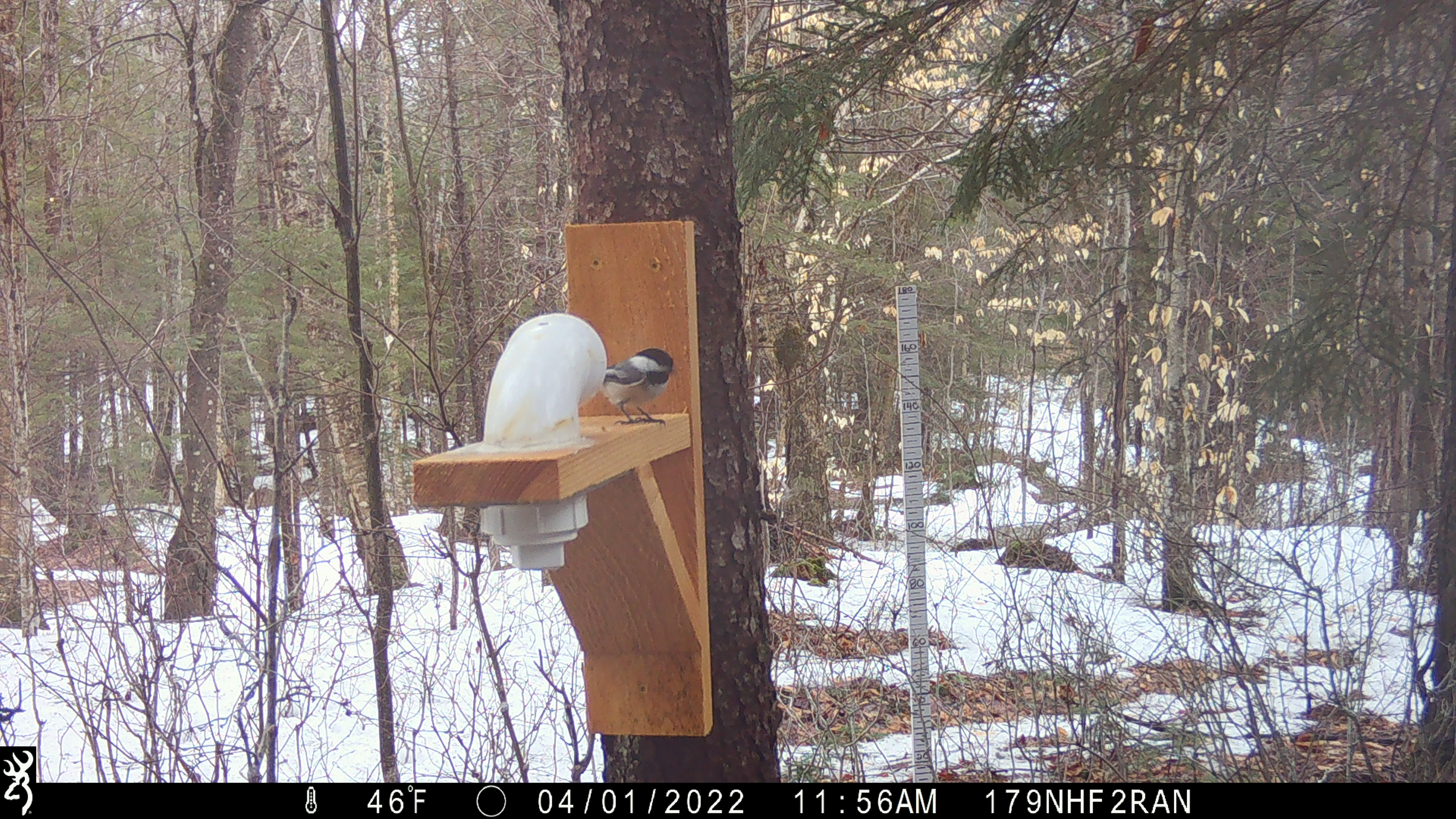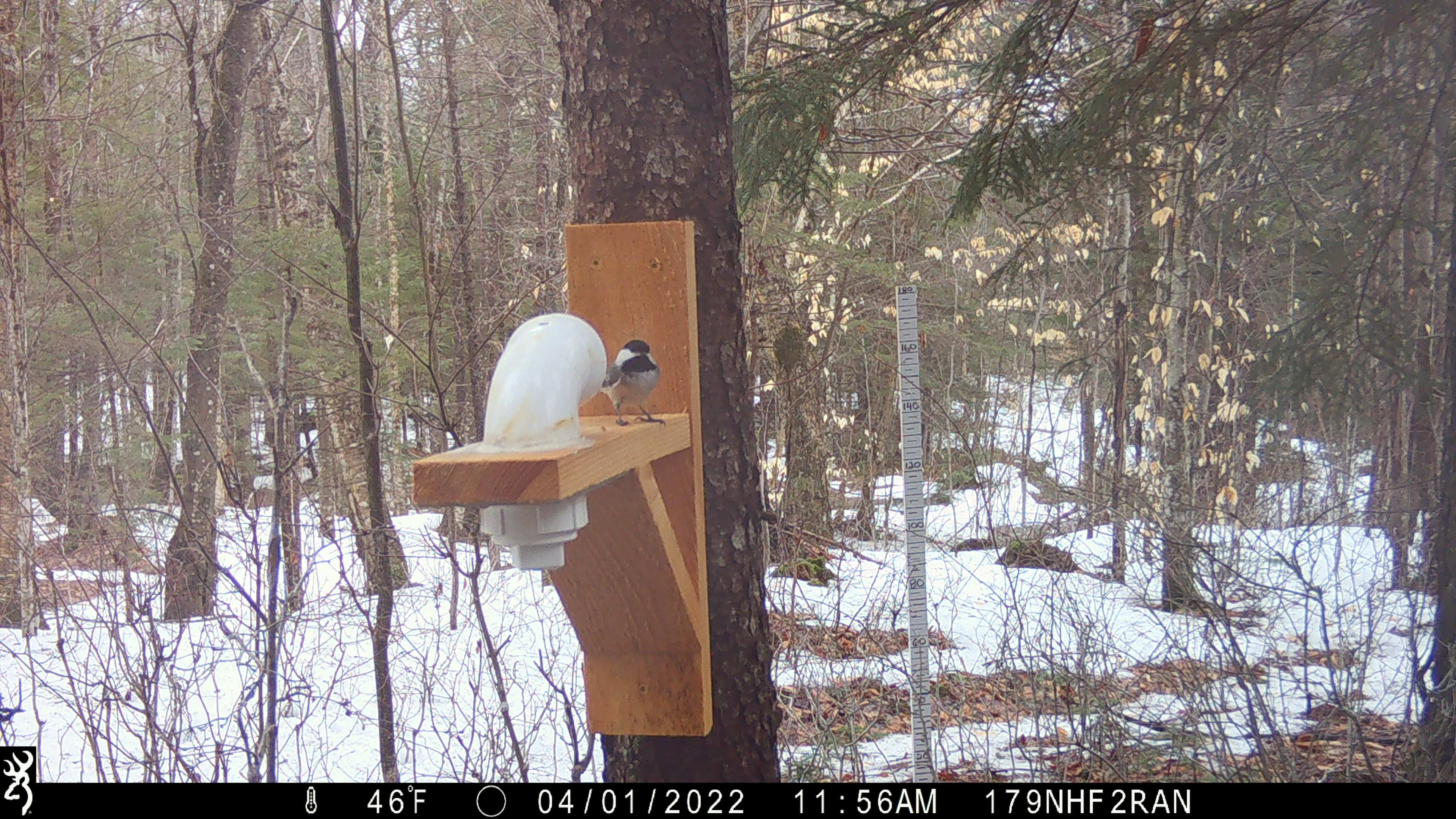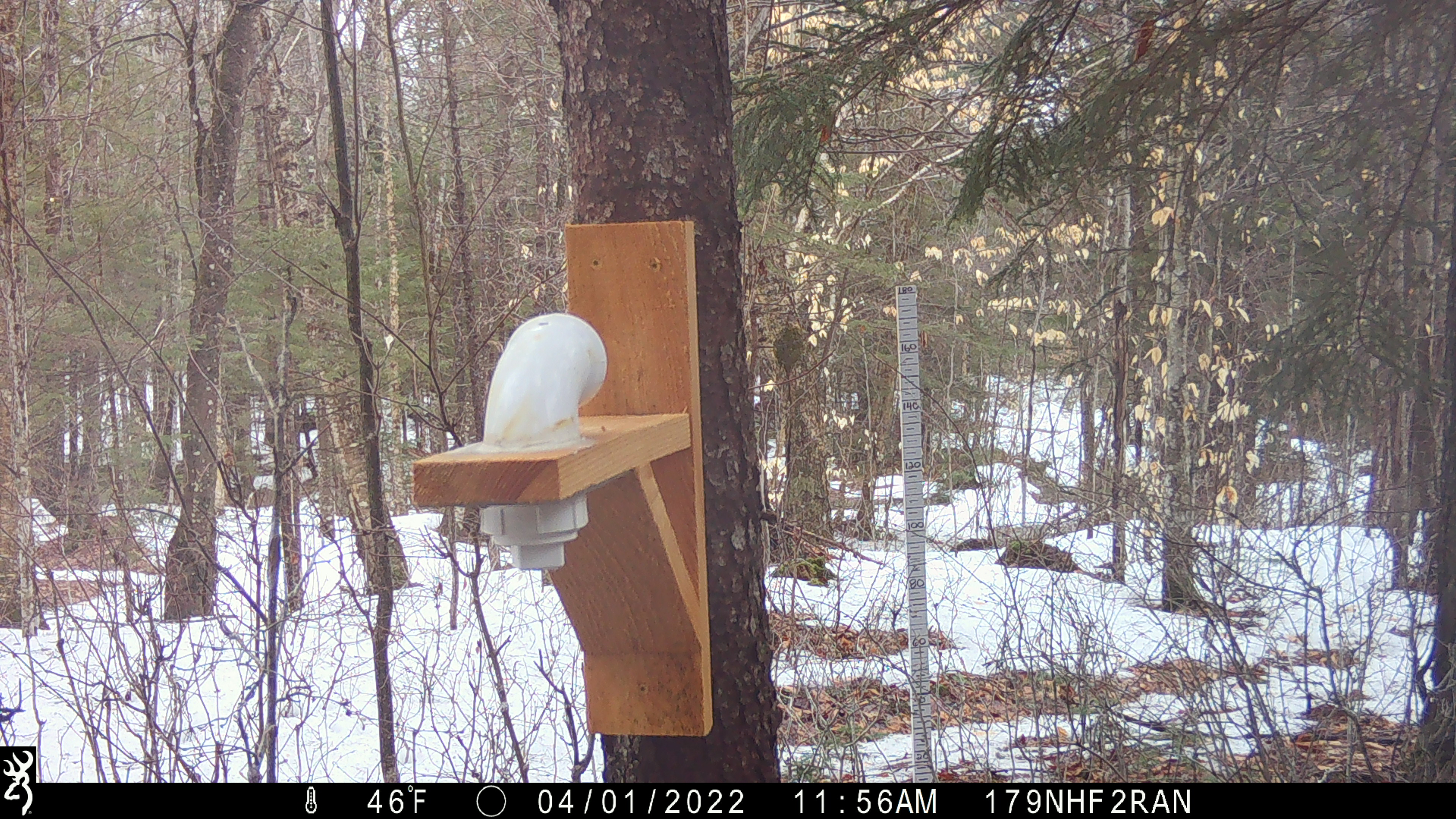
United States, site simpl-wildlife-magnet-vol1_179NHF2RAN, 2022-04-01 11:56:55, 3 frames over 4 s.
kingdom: Animalia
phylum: Chordata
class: Aves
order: Passeriformes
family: Paridae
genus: Poecile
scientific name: Poecile atricapillus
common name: black-capped chickadee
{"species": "black-capped chickadee (Poecile atricapillus)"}